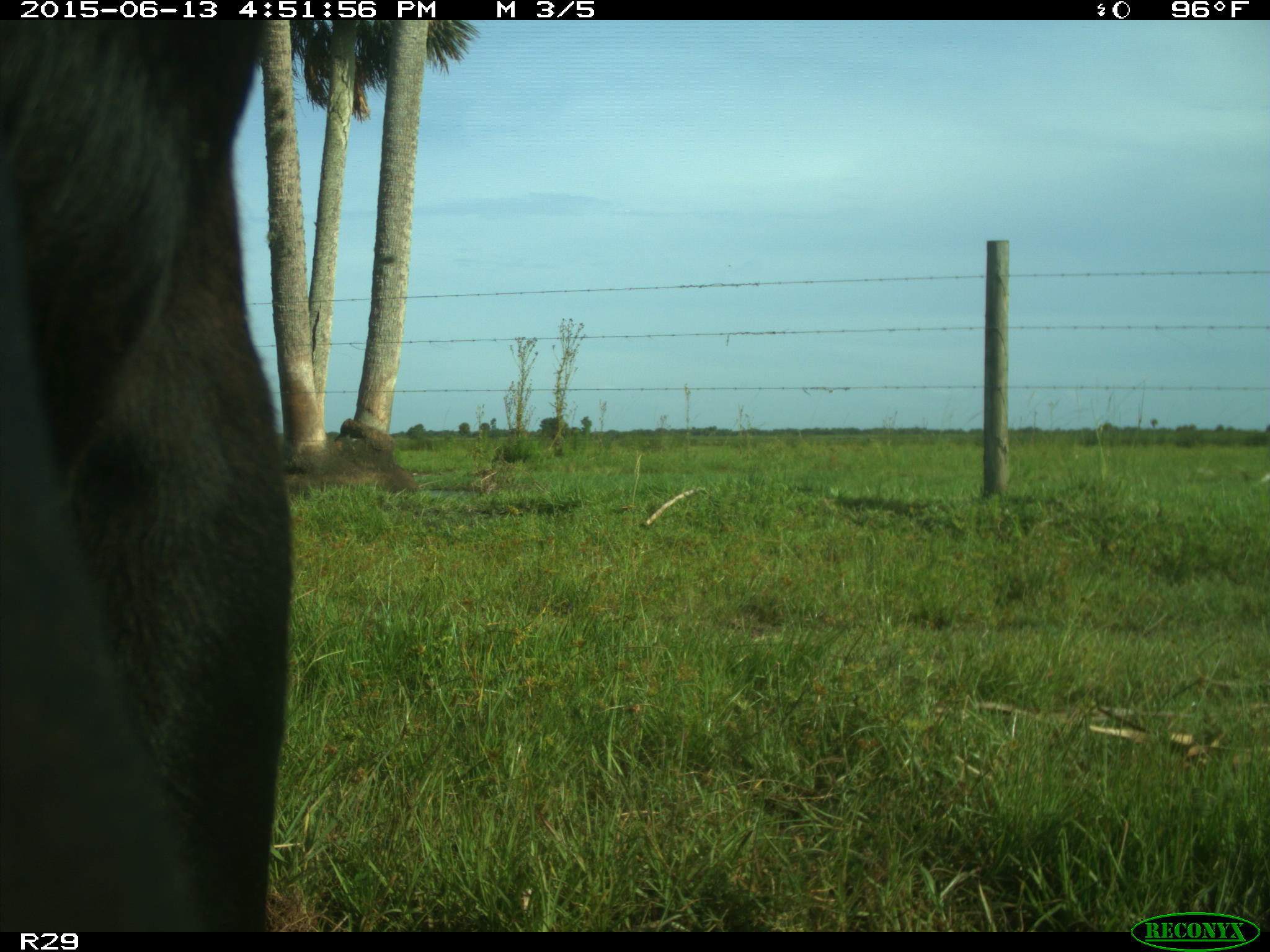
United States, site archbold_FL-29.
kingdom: Animalia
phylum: Chordata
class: Mammalia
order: Artiodactyla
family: Bovidae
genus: Bos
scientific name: Bos taurus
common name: domestic cow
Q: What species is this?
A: Bos taurus (domestic cow).